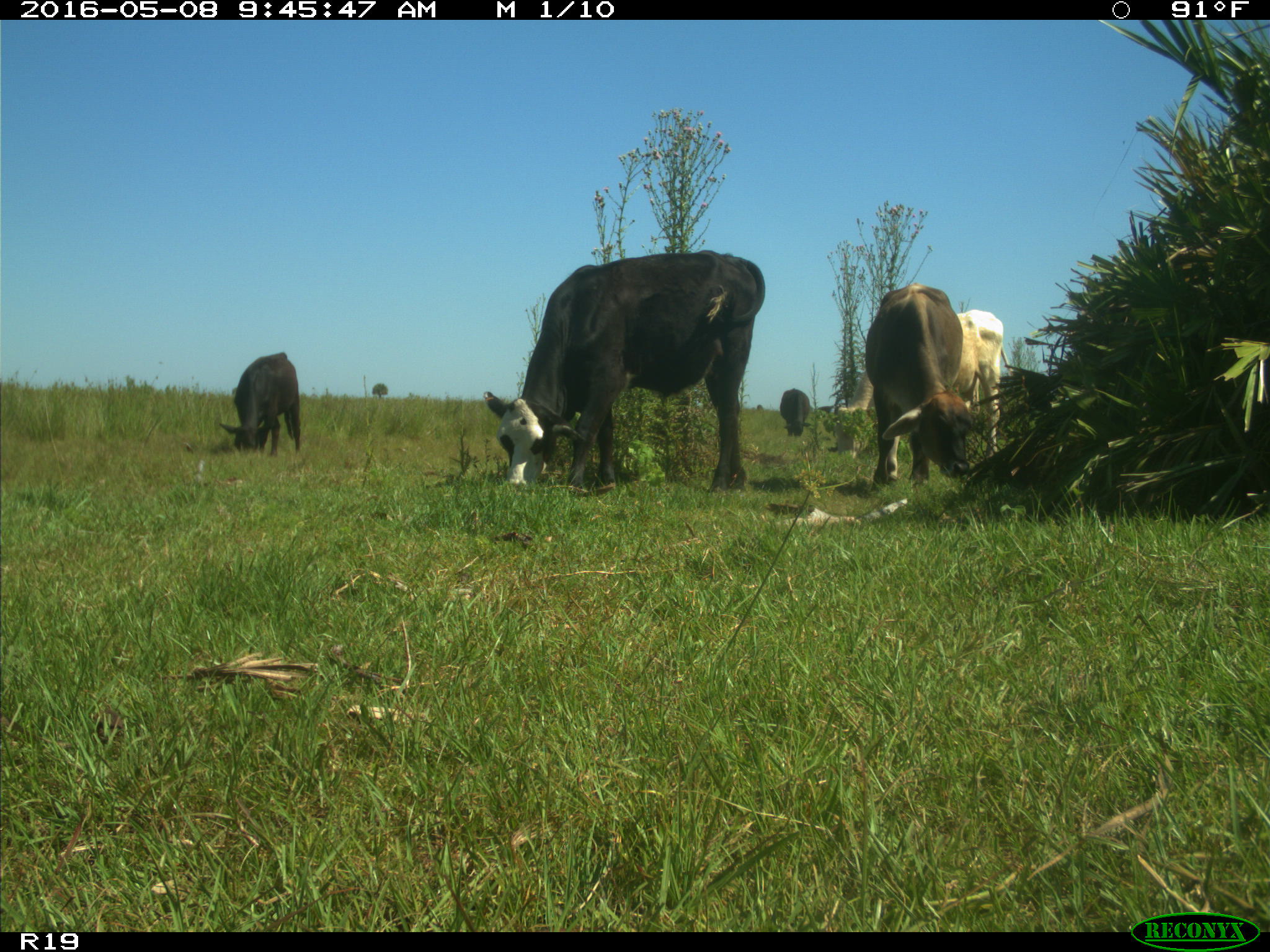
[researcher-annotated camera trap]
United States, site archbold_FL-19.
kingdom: Animalia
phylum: Chordata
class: Mammalia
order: Artiodactyla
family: Bovidae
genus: Bos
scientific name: Bos taurus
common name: domestic cow